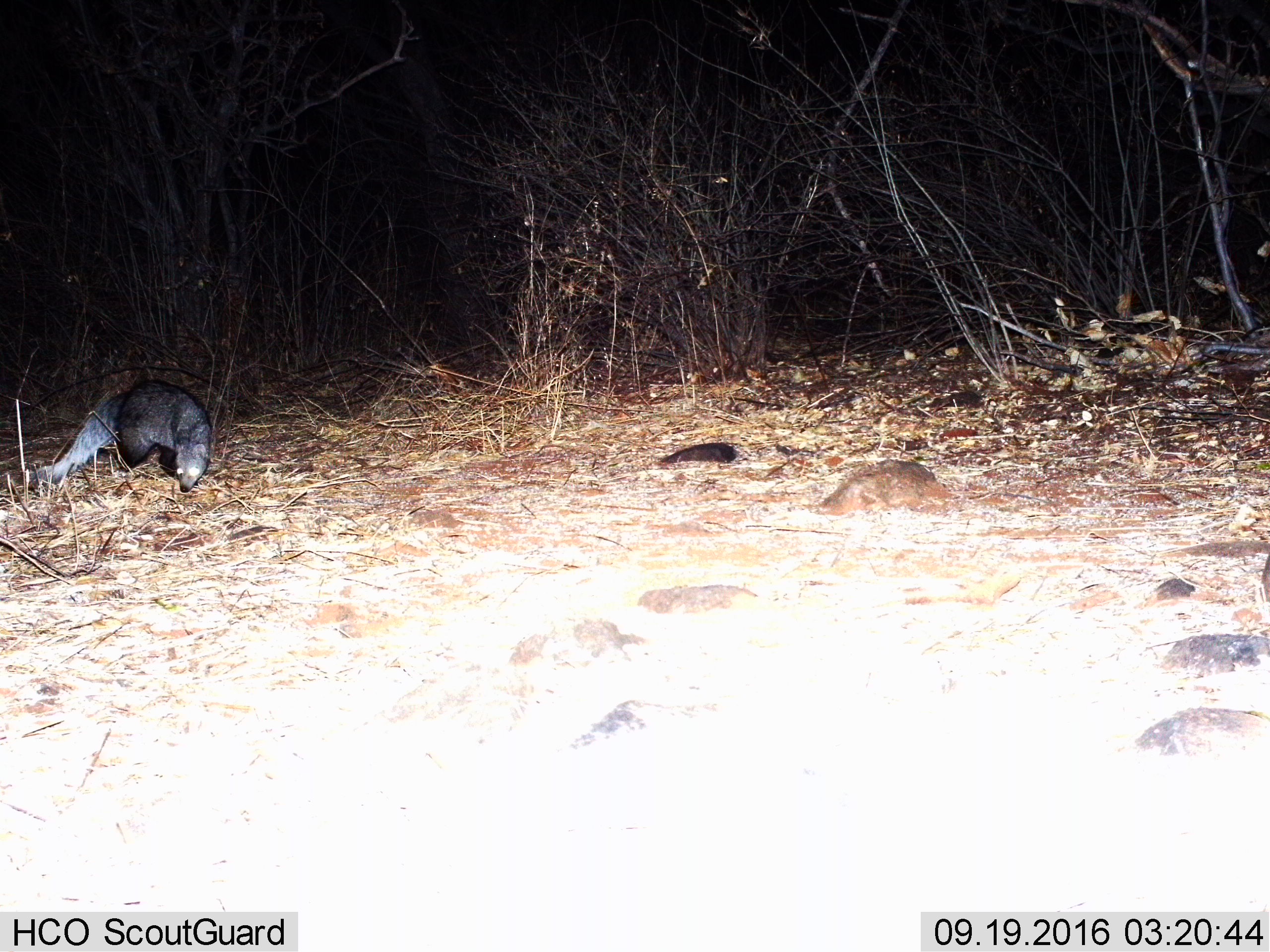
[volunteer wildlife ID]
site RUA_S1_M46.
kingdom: Animalia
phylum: Chordata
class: Mammalia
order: Carnivora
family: Herpestidae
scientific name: Herpestidae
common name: mongoose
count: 1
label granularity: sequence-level